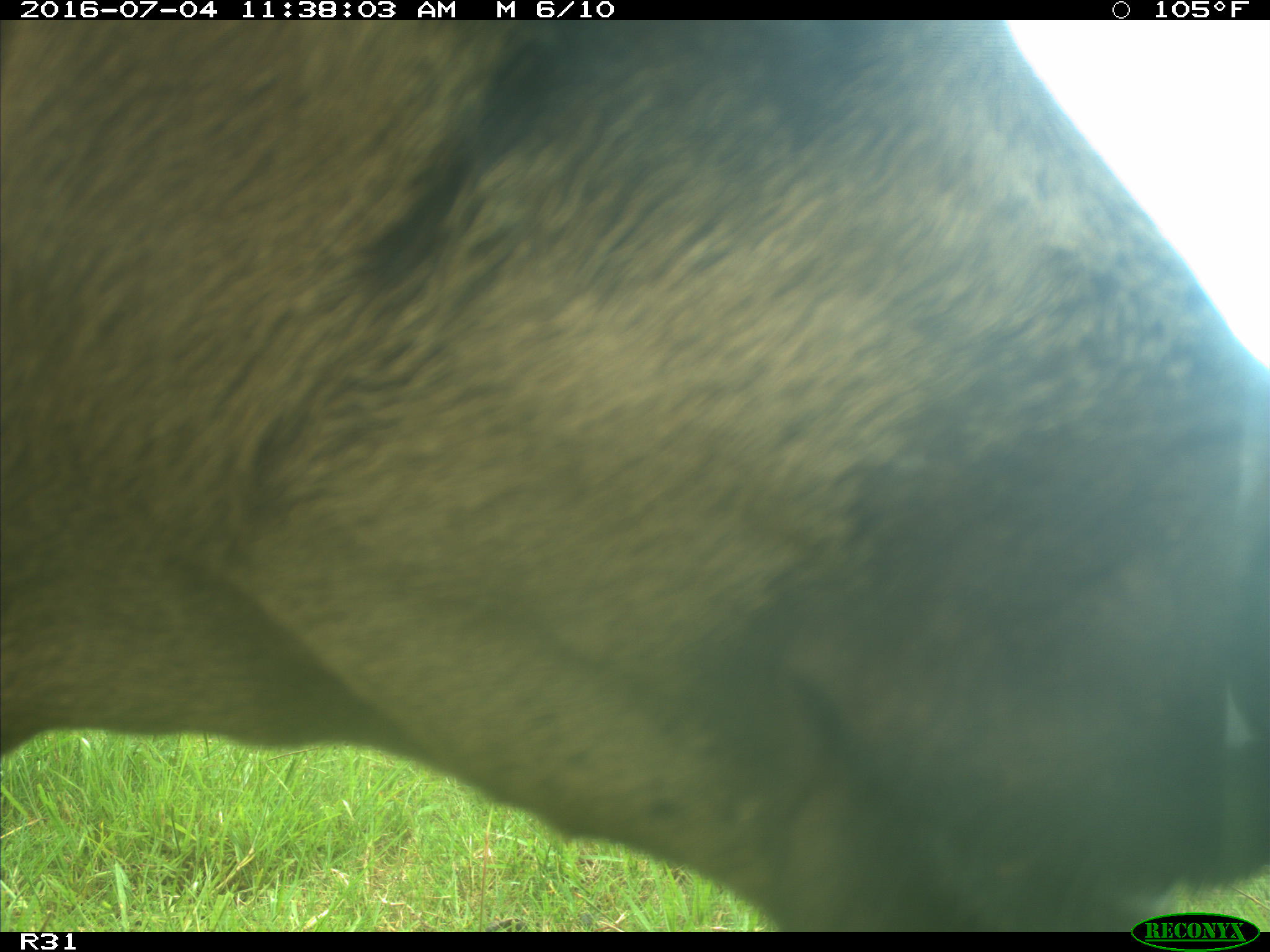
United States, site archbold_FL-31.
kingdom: Animalia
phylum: Chordata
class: Mammalia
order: Artiodactyla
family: Bovidae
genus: Bos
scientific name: Bos taurus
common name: domestic cow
Bos taurus (domestic cow).